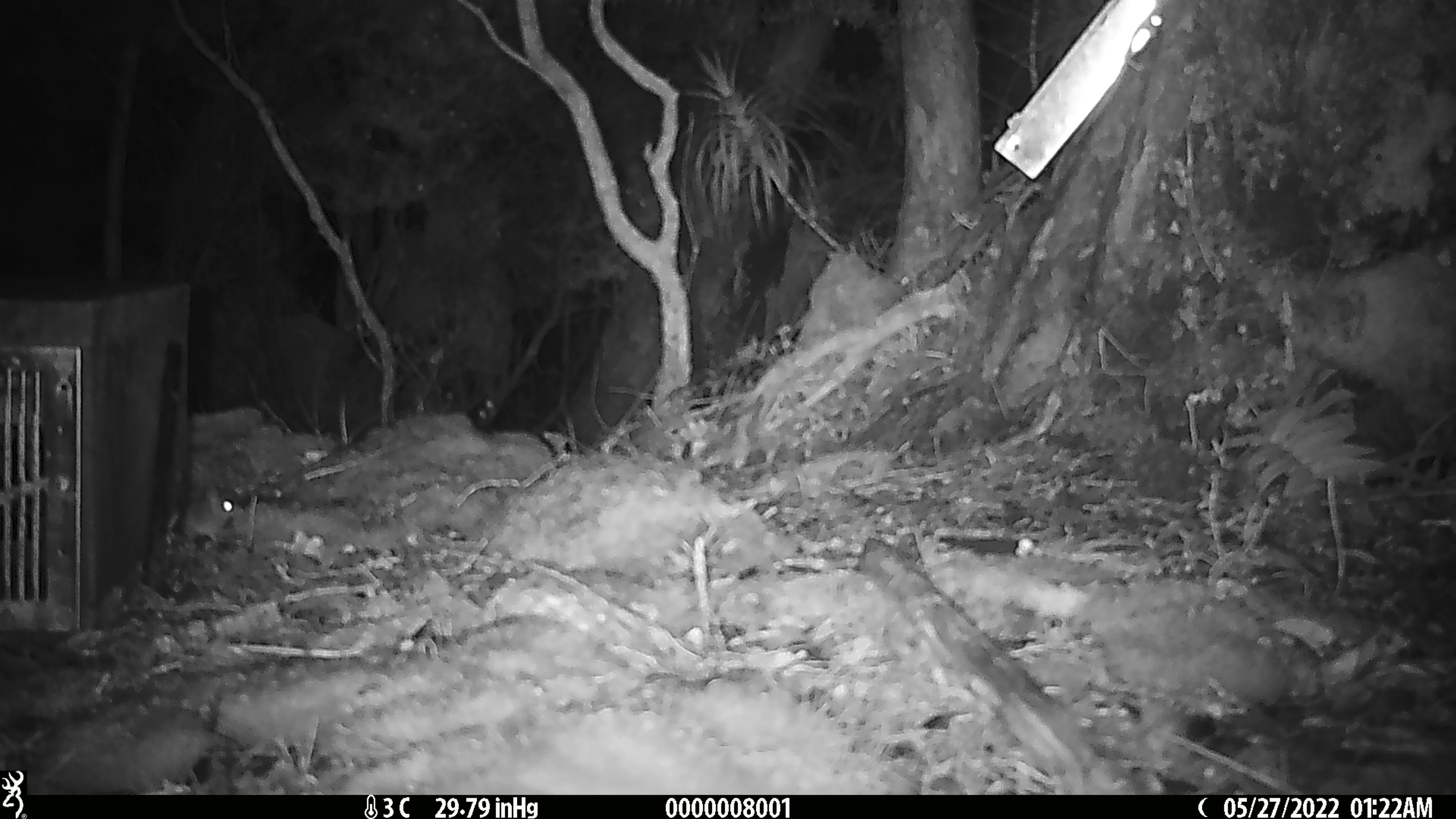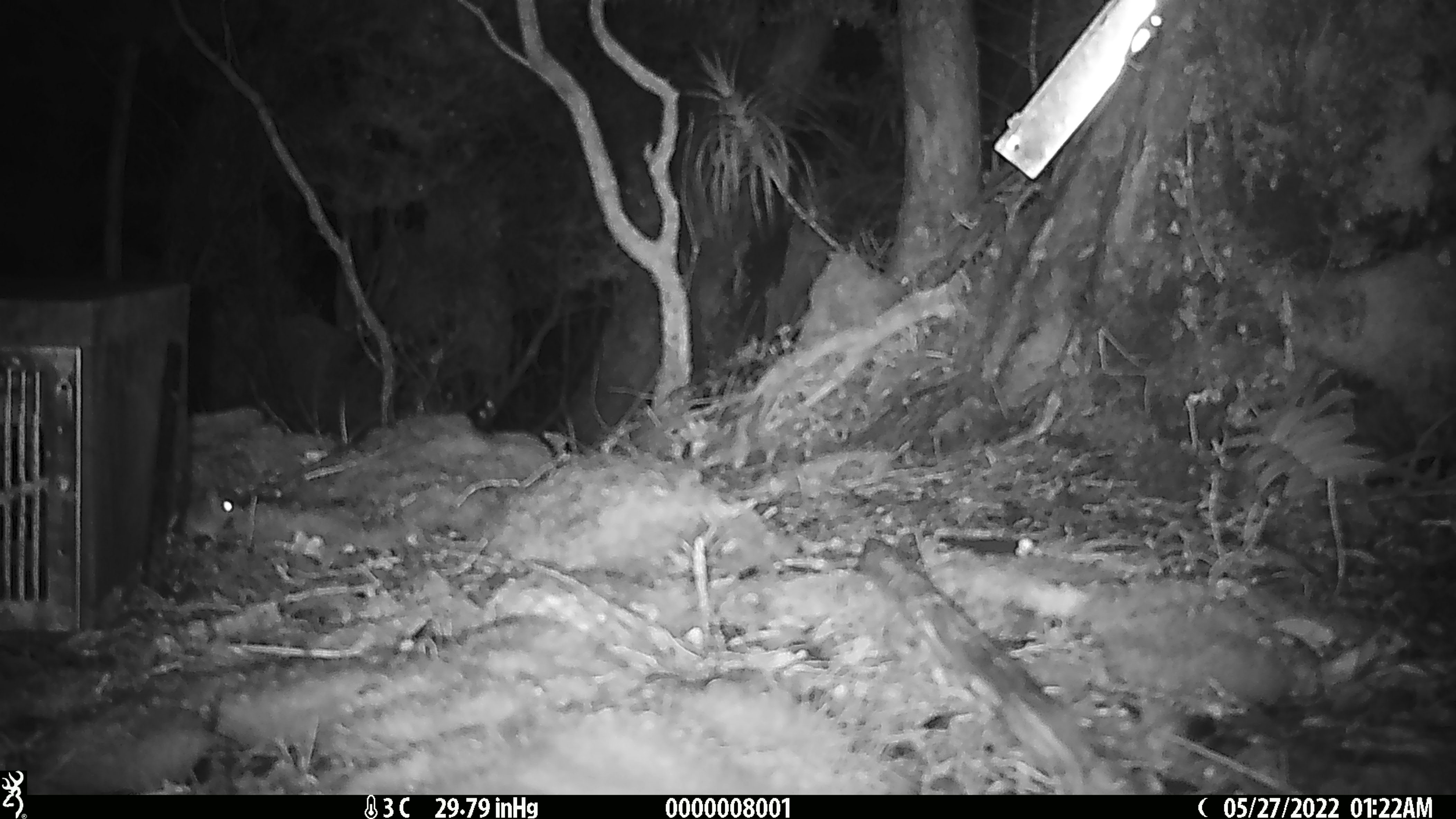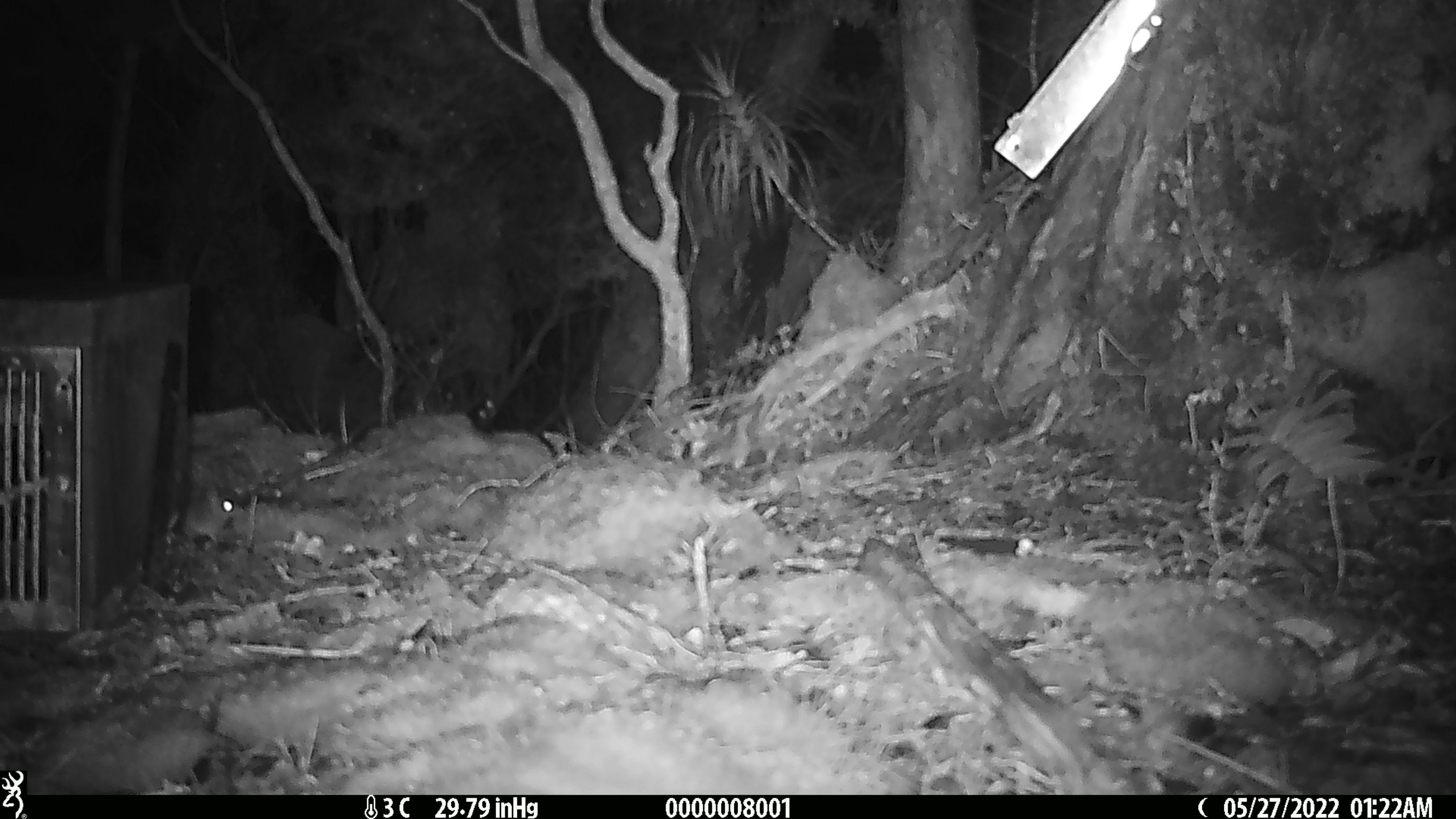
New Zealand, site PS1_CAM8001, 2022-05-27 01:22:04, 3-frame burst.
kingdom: Animalia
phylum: Chordata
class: Mammalia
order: Rodentia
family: Muridae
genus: Mus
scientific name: Mus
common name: mouse